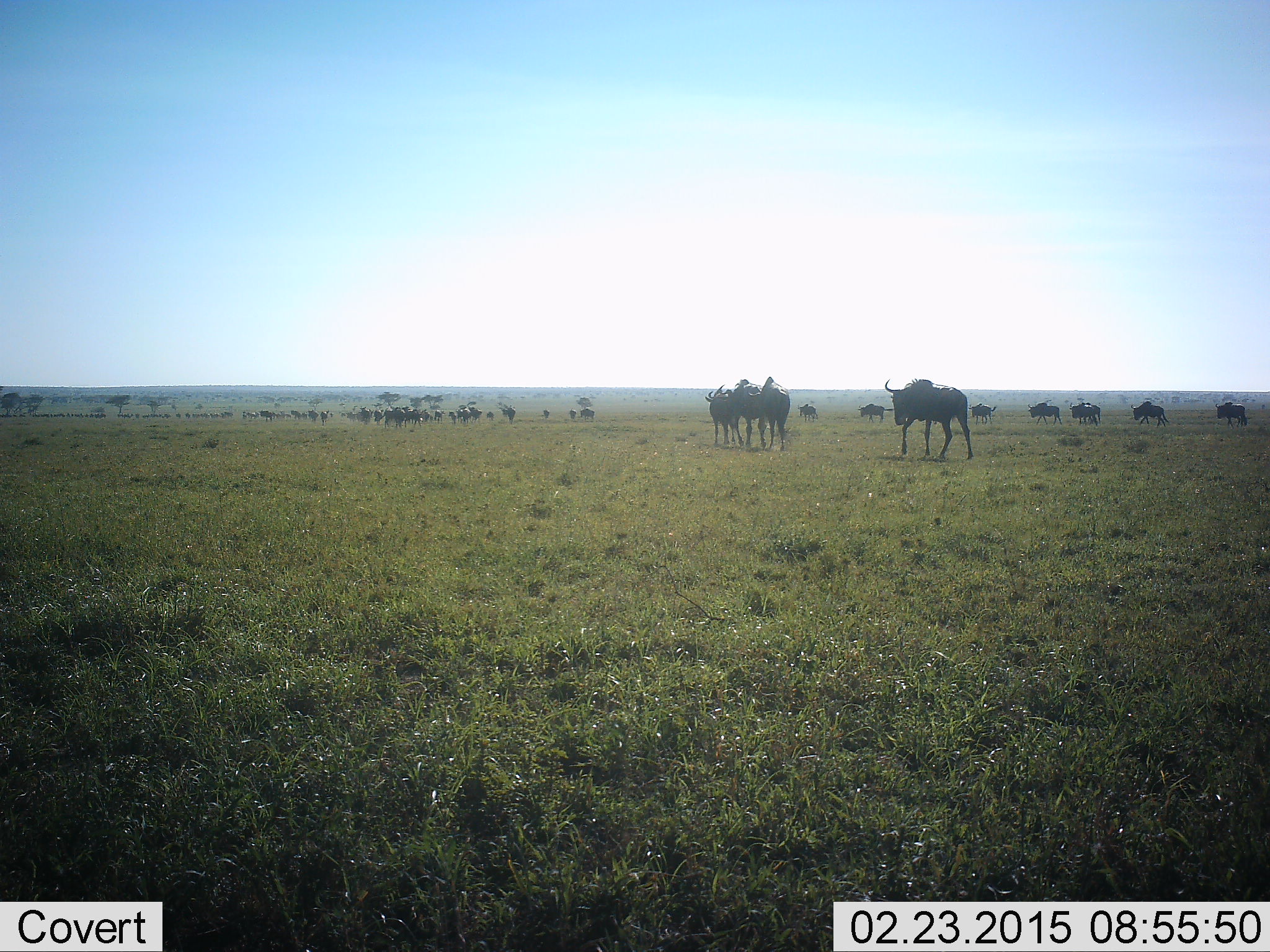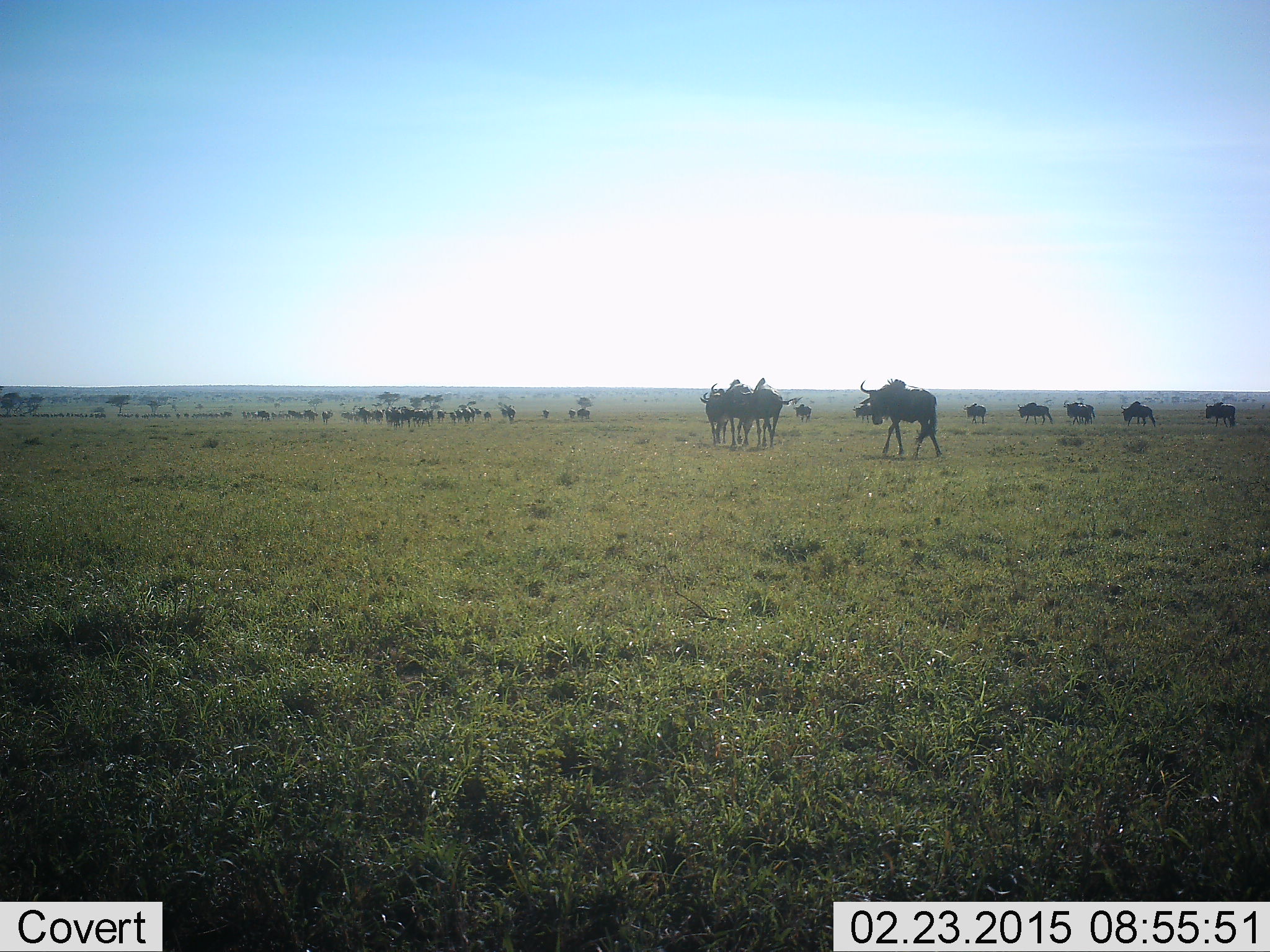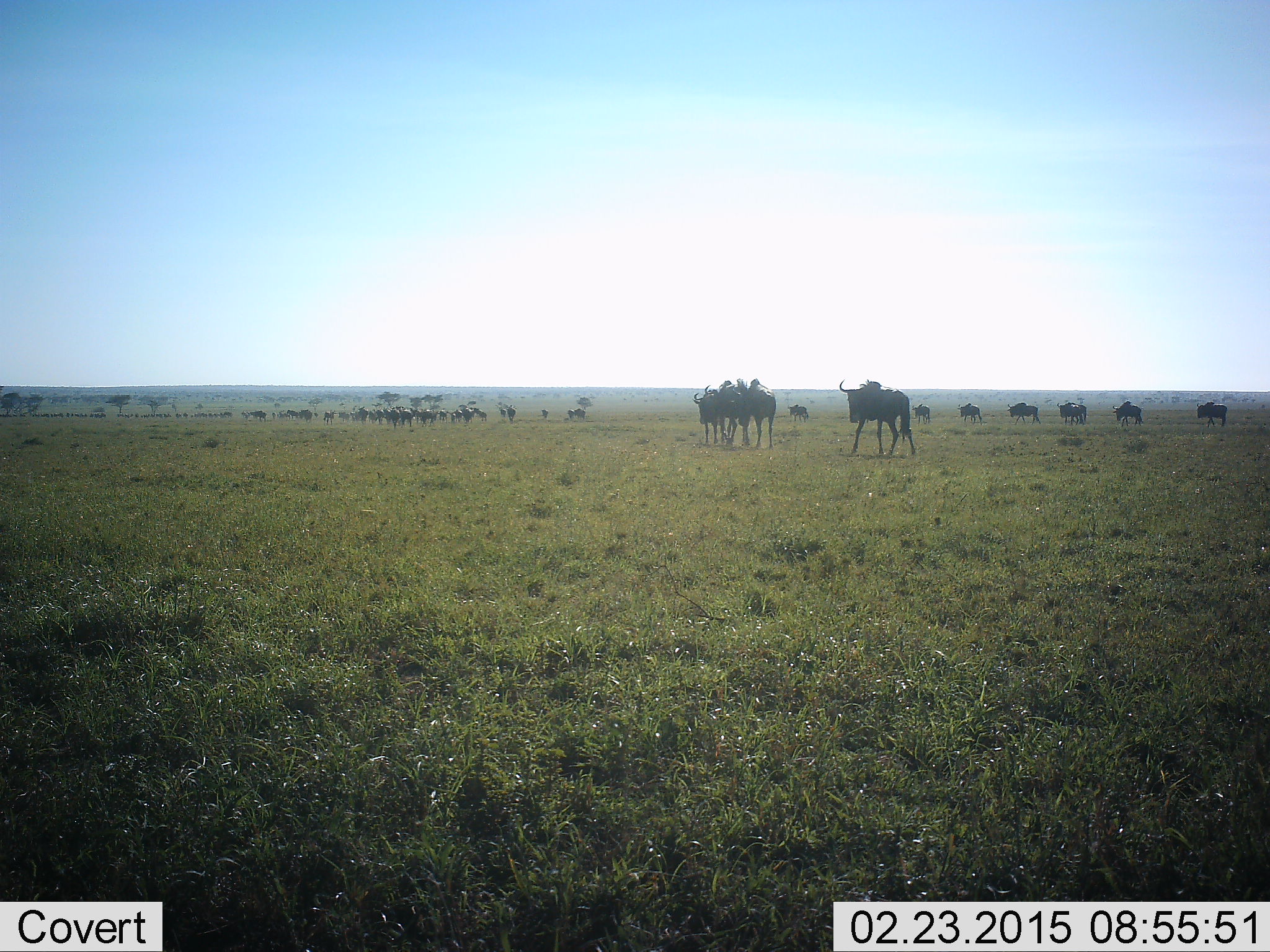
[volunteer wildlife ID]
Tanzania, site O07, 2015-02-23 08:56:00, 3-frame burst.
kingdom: Animalia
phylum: Chordata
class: Mammalia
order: Artiodactyla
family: Bovidae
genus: Connochaetes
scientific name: Connochaetes taurinus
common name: blue wildebeest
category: wildebeest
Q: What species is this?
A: Wildebeest (blue wildebeest) (Connochaetes taurinus).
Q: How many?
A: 11-50.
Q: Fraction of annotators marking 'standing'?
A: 10%.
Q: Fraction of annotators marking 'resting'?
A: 0%.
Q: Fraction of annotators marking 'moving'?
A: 90%.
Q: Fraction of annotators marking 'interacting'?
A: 10%.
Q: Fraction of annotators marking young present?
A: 0%.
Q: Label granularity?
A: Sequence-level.